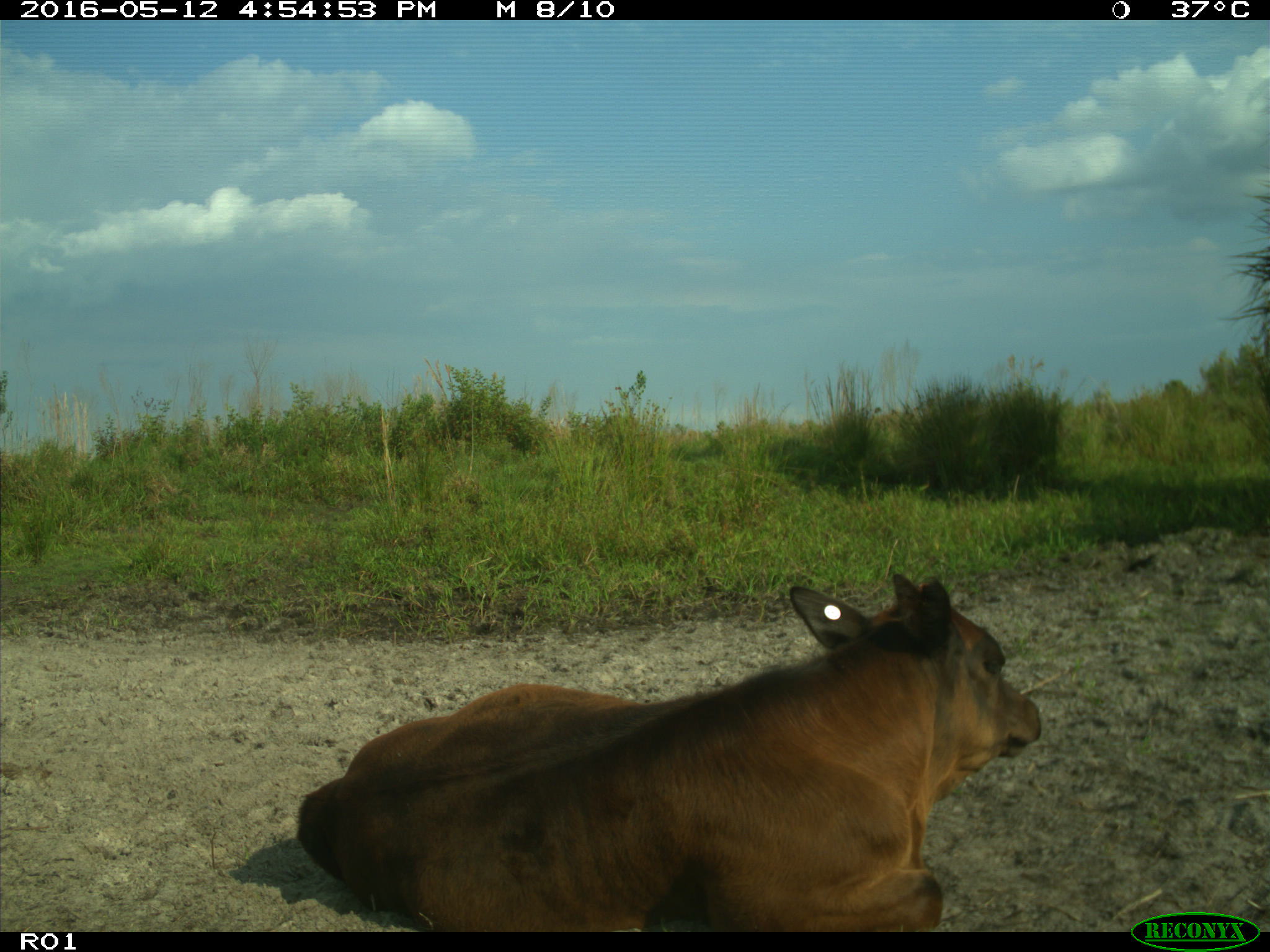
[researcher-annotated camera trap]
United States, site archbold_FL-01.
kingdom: Animalia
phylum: Chordata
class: Mammalia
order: Artiodactyla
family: Bovidae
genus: Bos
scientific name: Bos taurus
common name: domestic cow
Bos taurus (domestic cow).